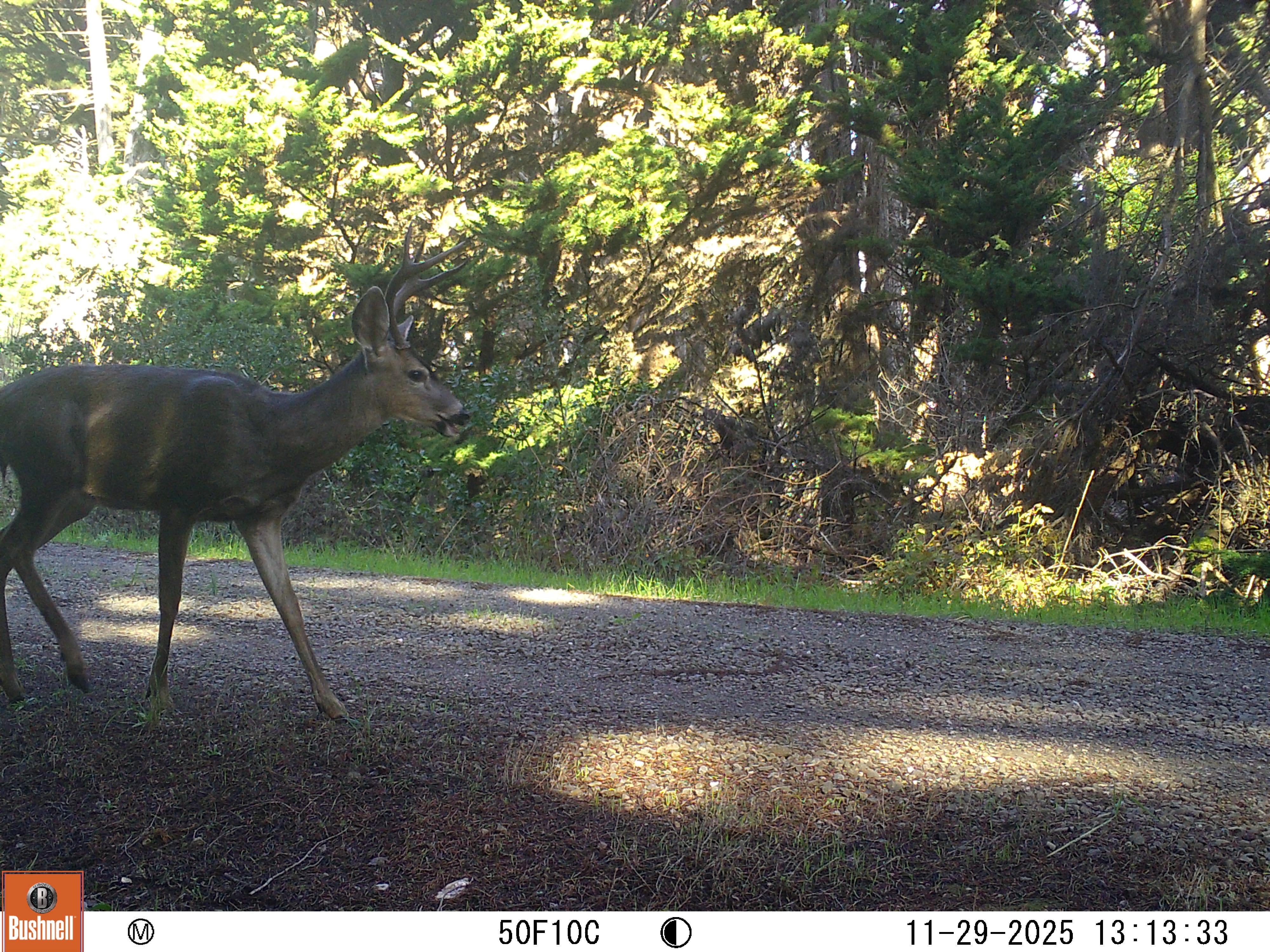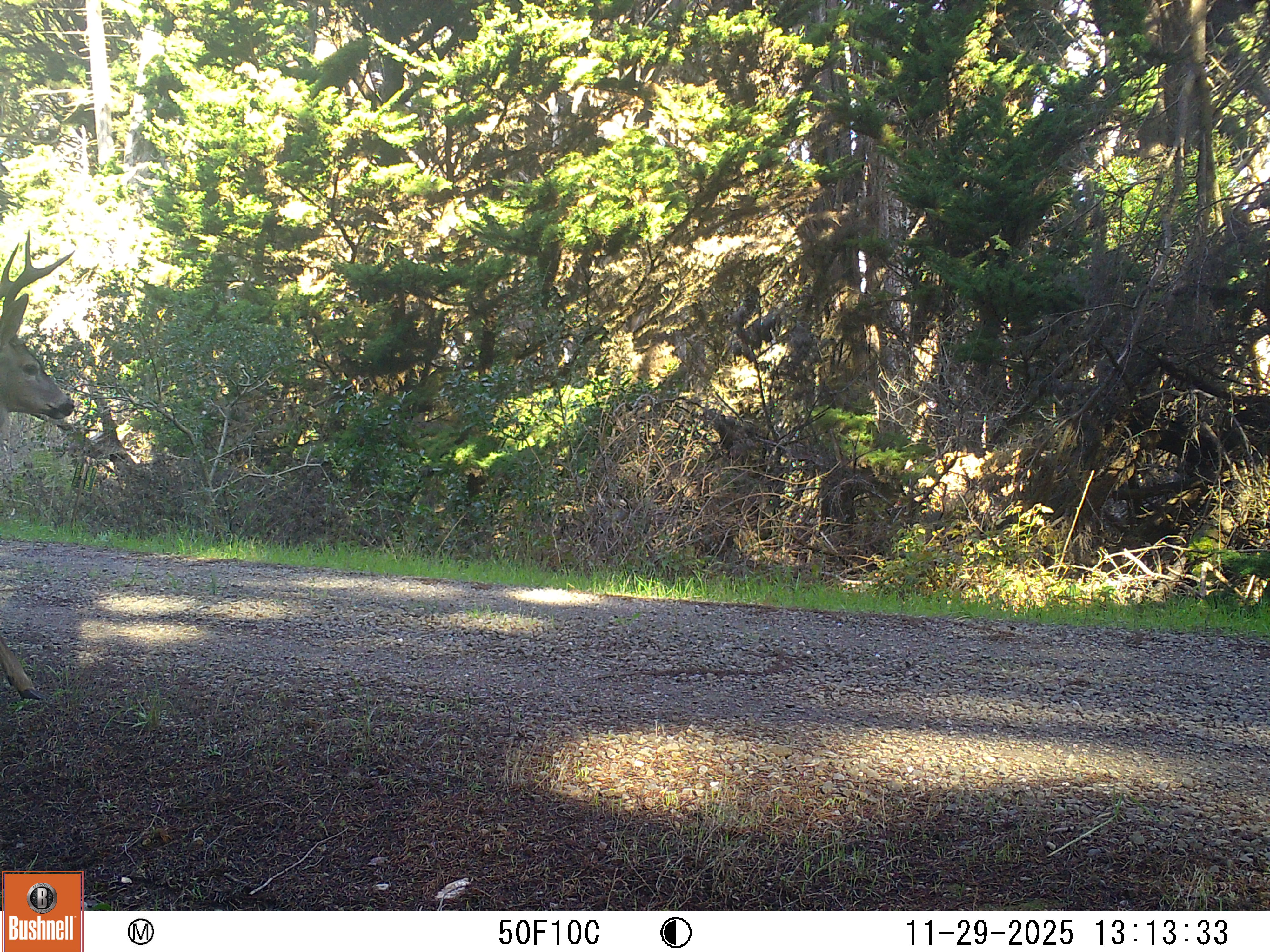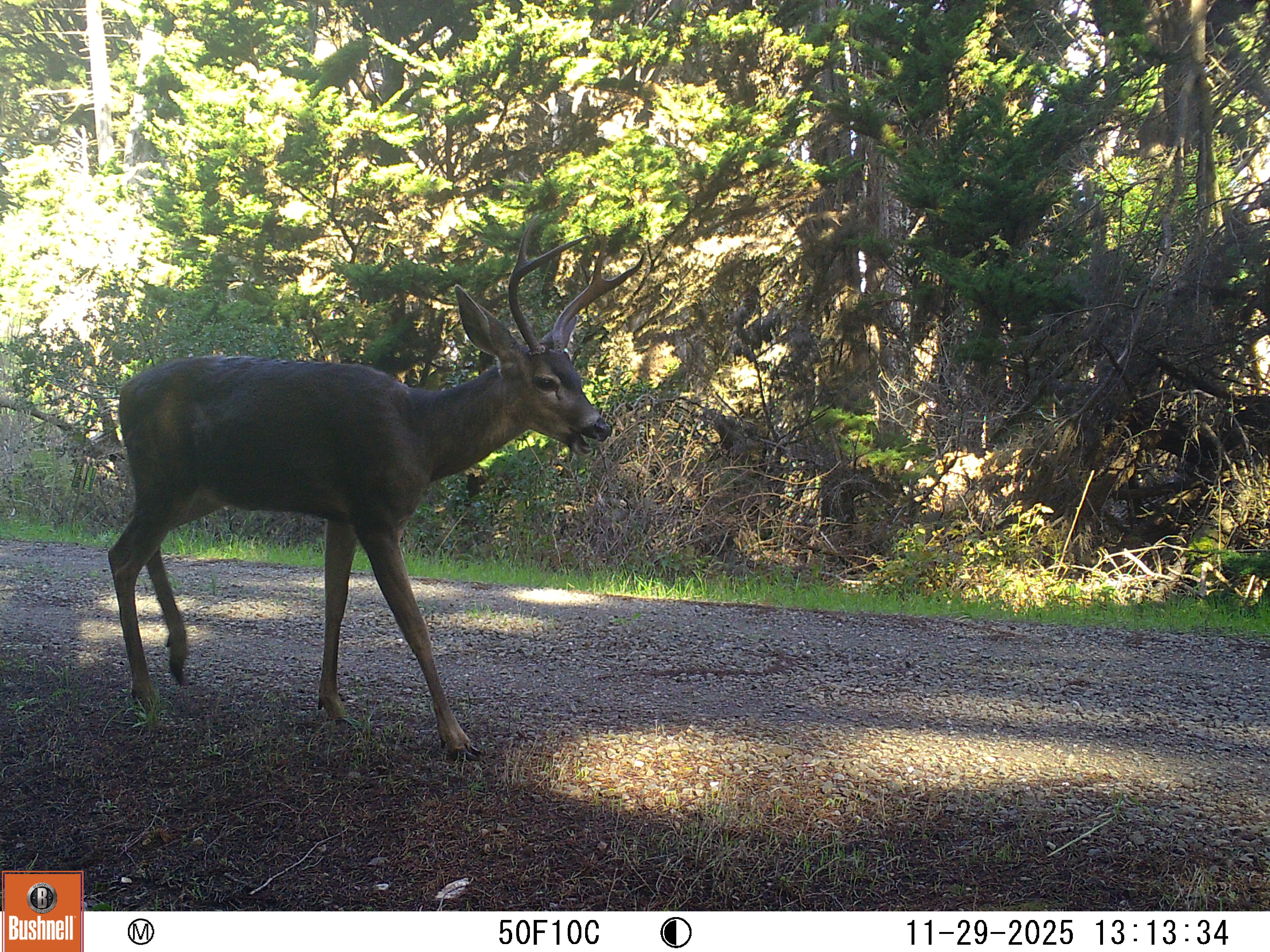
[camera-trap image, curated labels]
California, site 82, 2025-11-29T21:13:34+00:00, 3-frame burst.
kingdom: Animalia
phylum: Chordata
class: Mammalia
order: Artiodactyla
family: Cervidae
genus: Odocoileus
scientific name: Odocoileus hemionus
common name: mule deer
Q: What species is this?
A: Mule deer (Odocoileus hemionus).